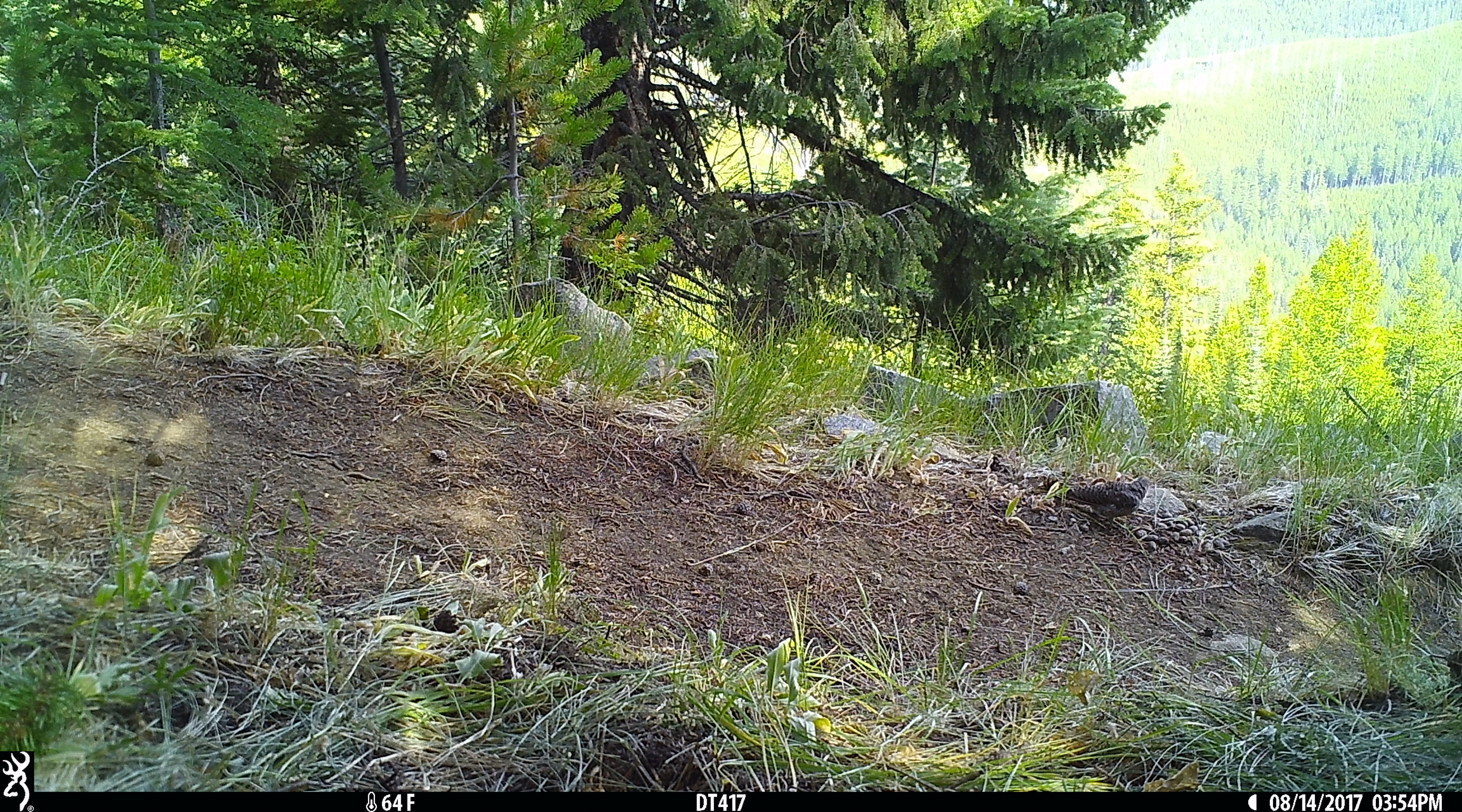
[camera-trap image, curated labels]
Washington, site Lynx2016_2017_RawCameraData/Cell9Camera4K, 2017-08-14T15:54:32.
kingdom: Animalia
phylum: Chordata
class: Aves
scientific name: Aves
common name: birds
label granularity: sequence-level